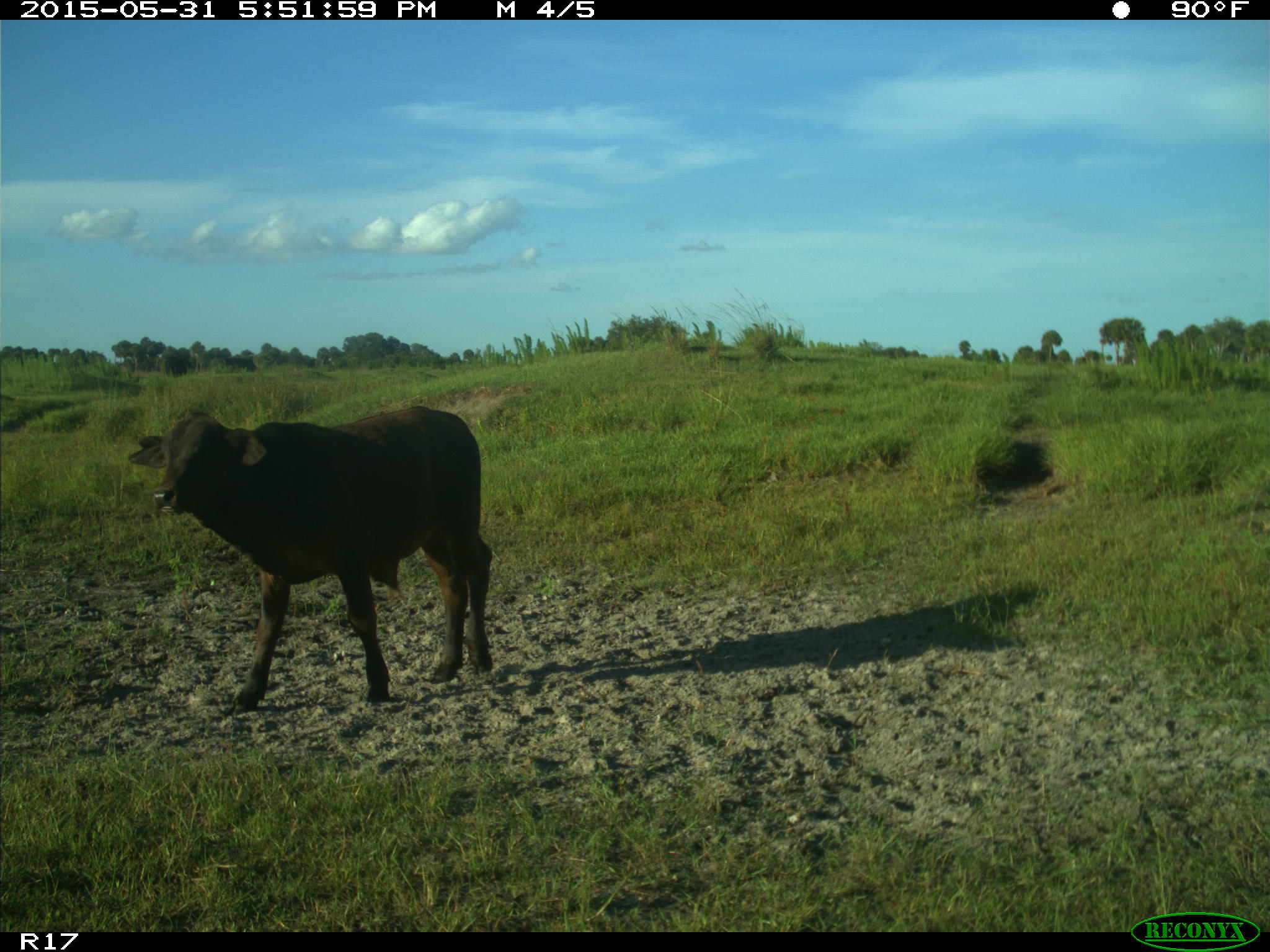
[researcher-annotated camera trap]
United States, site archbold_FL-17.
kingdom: Animalia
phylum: Chordata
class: Mammalia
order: Artiodactyla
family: Bovidae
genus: Bos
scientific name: Bos taurus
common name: domestic cow